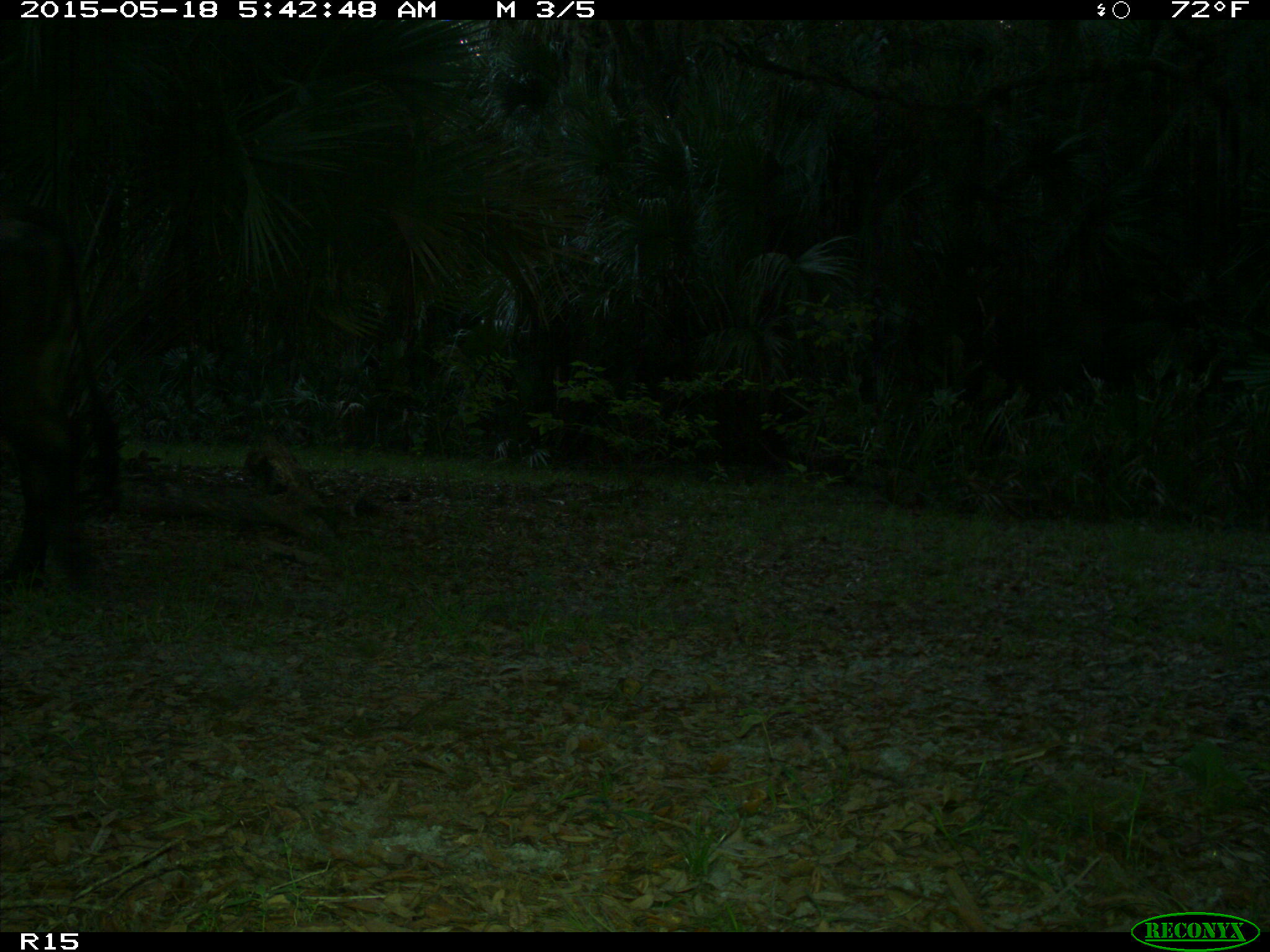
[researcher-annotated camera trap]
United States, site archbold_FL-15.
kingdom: Animalia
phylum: Chordata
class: Mammalia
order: Artiodactyla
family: Bovidae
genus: Bos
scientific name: Bos taurus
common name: domestic cow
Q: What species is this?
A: Bos taurus (domestic cow).